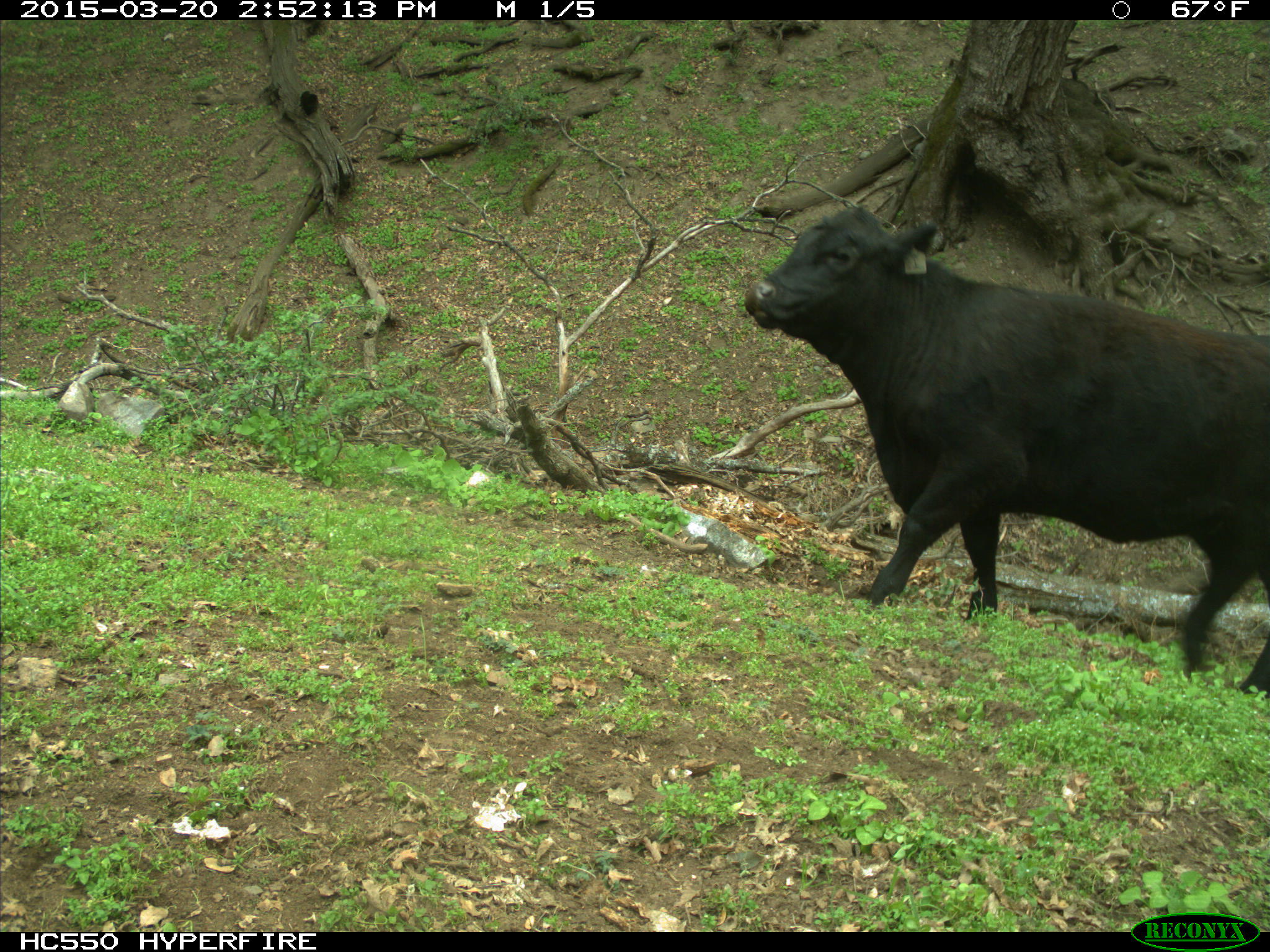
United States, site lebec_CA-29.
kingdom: Animalia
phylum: Chordata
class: Mammalia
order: Artiodactyla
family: Bovidae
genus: Bos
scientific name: Bos taurus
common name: domestic cow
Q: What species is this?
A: Bos taurus (domestic cow).